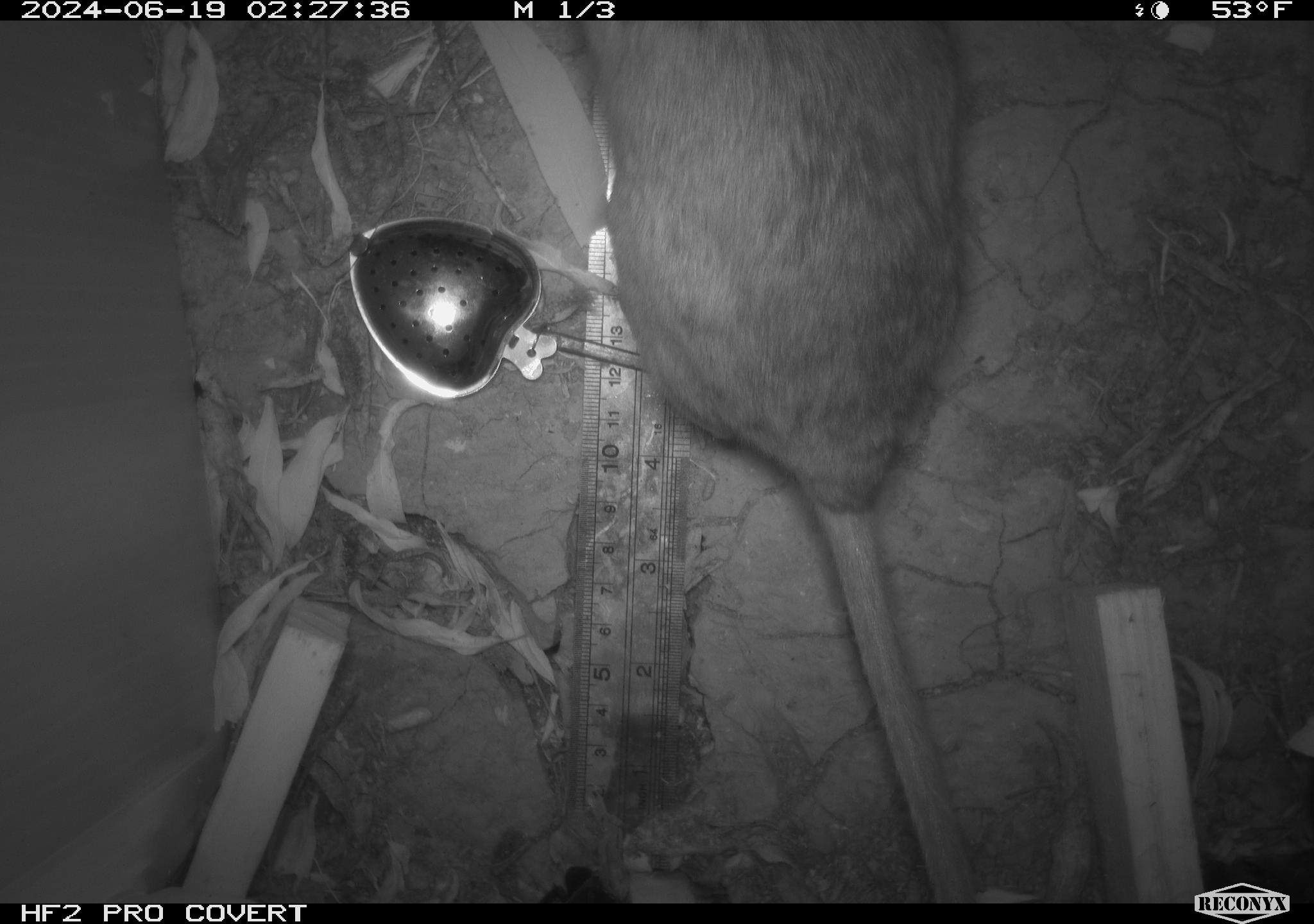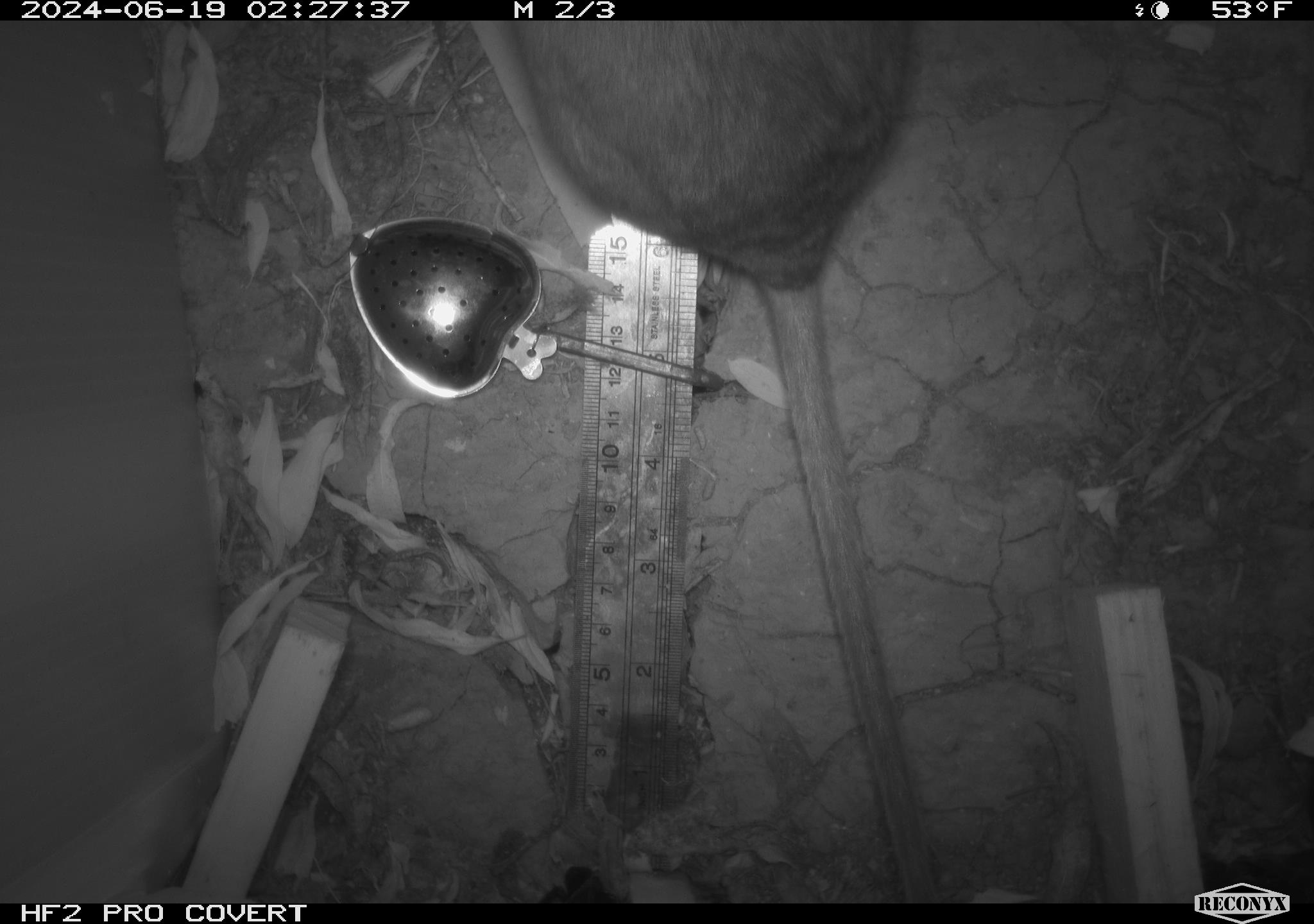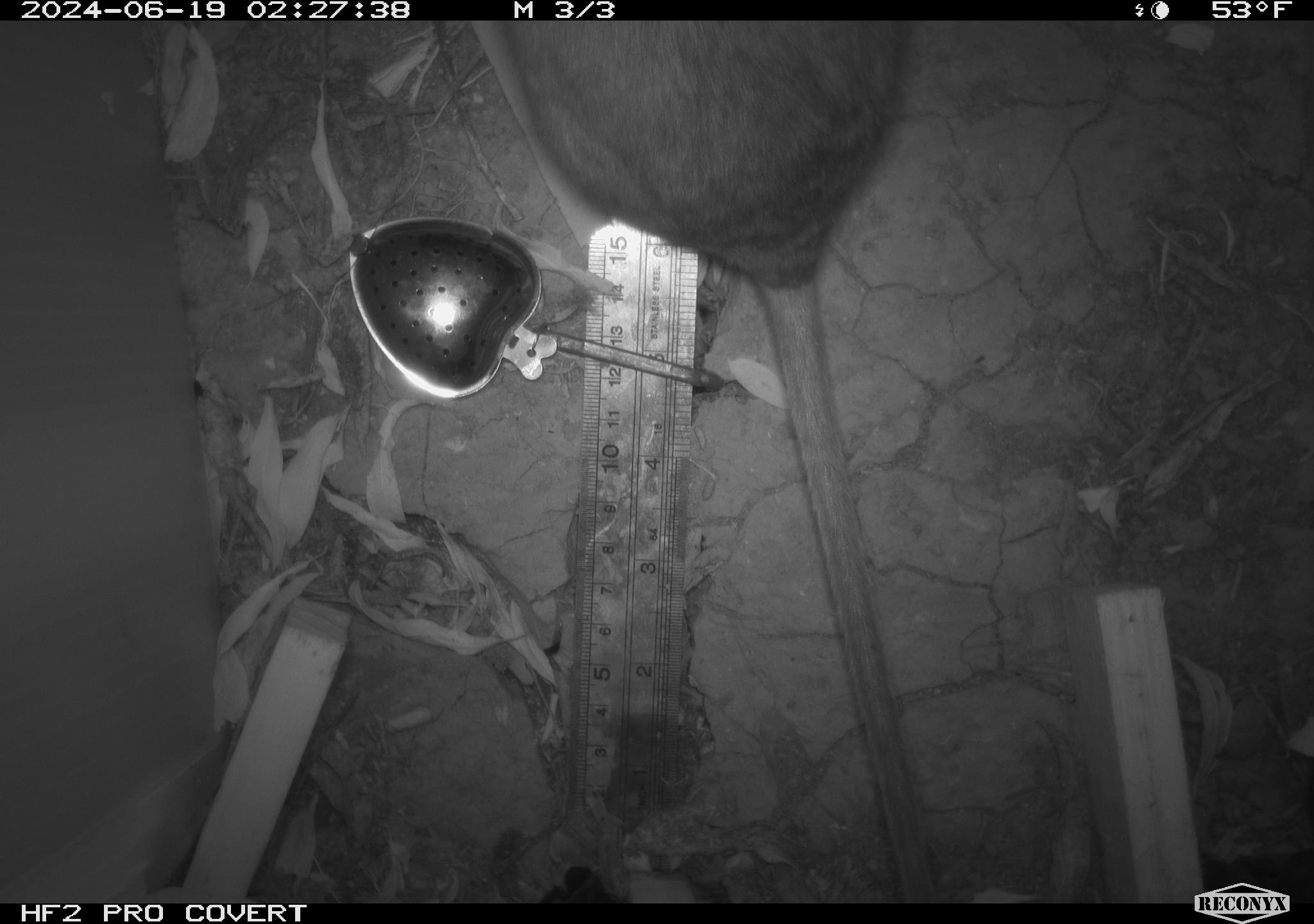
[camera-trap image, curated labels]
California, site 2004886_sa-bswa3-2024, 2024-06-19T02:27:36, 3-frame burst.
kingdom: Animalia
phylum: Chordata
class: Mammalia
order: Rodentia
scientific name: Rodentia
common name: woodrat or rat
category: woodrat or rat species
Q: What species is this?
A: Woodrat or rat species (woodrat or rat) (Rodentia).